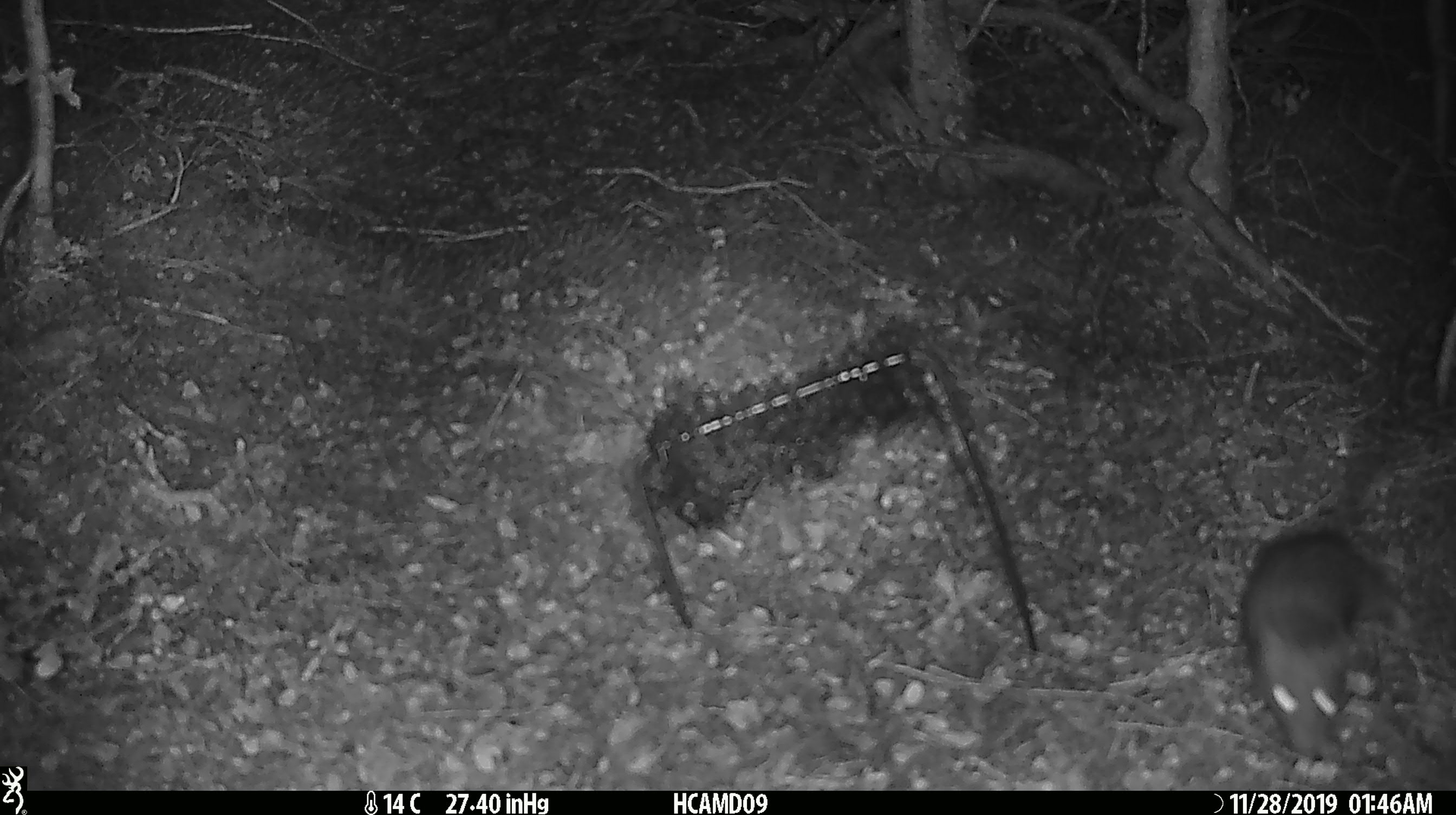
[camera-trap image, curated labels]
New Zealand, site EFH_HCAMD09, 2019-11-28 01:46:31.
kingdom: Animalia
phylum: Chordata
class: Mammalia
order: Rodentia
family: Muridae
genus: Rattus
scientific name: Rattus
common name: rat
Rat (Rattus).